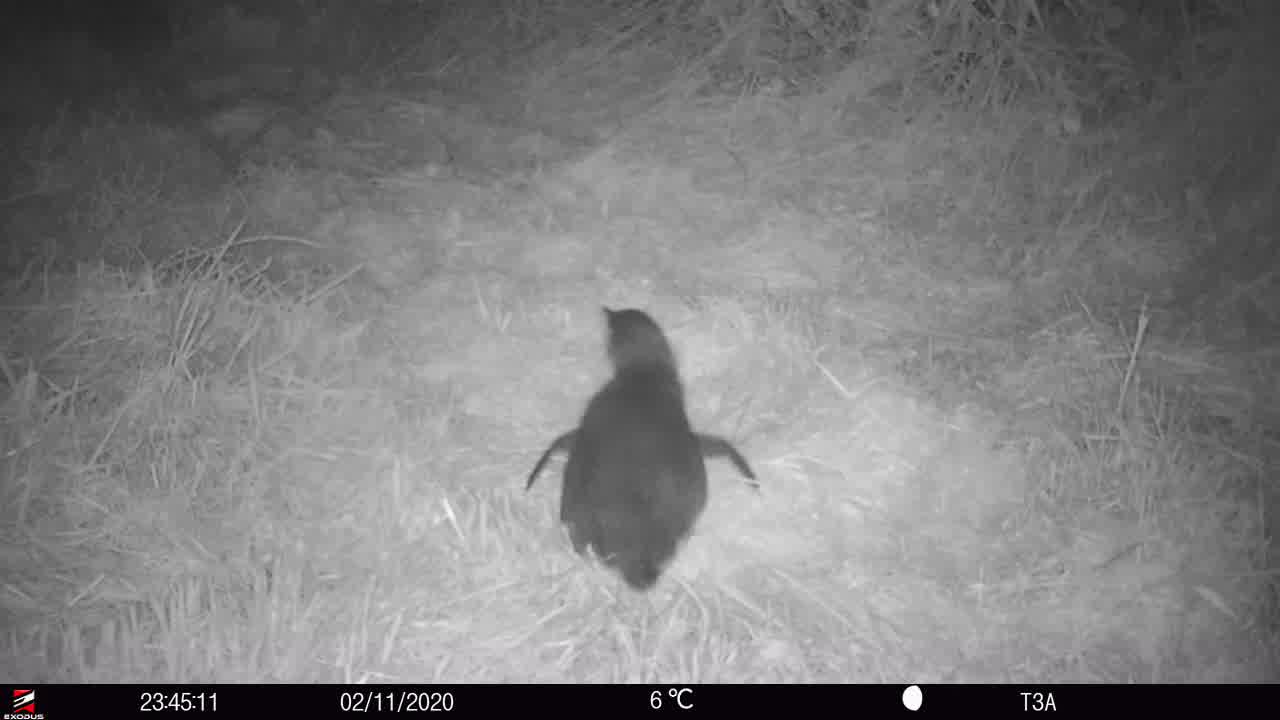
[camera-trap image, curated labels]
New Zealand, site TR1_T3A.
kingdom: Animalia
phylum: Chordata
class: Aves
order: Sphenisciformes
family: Spheniscidae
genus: Eudyptula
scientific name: Eudyptula minor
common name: little blue penguin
Little blue penguin (Eudyptula minor).